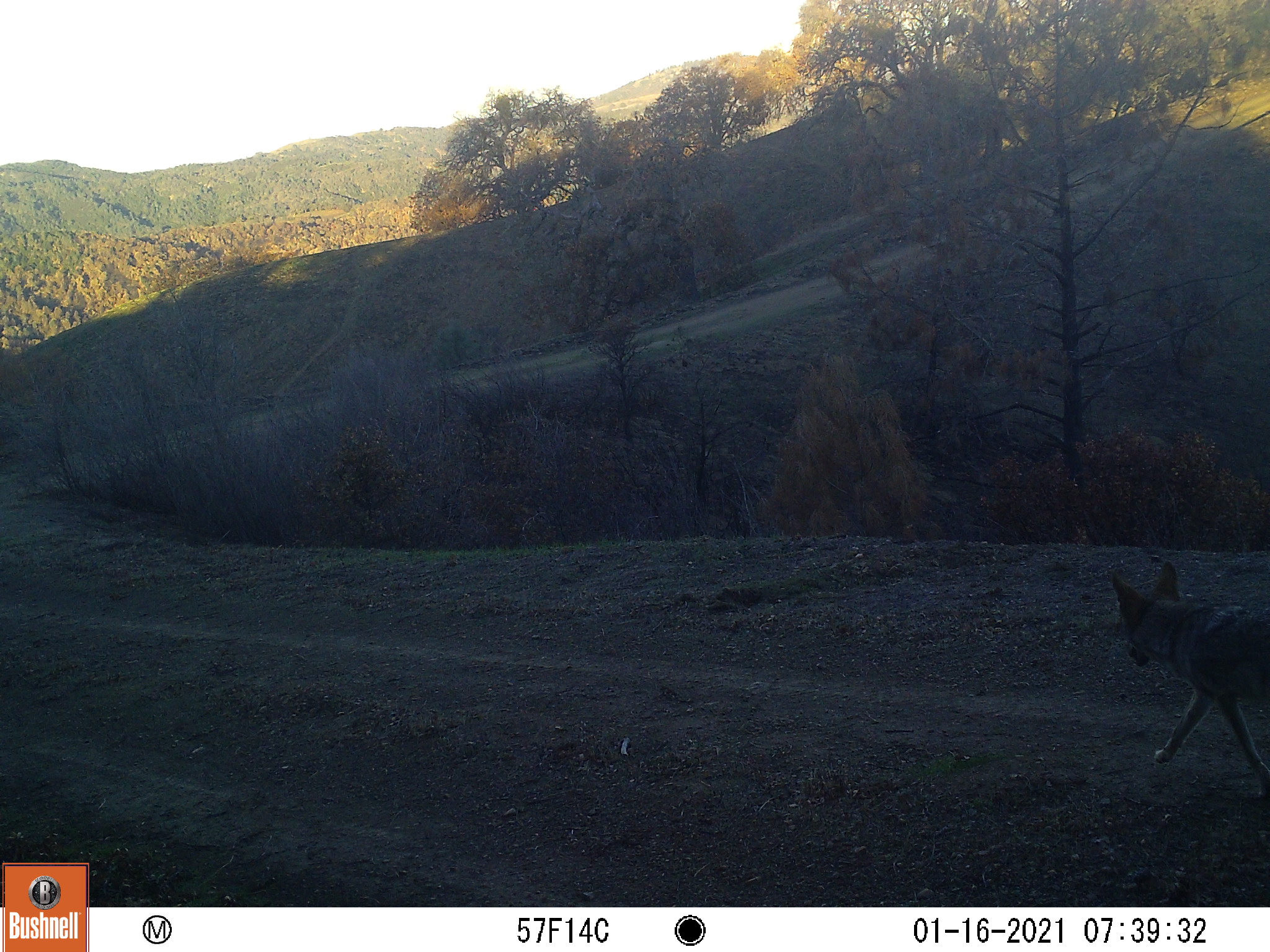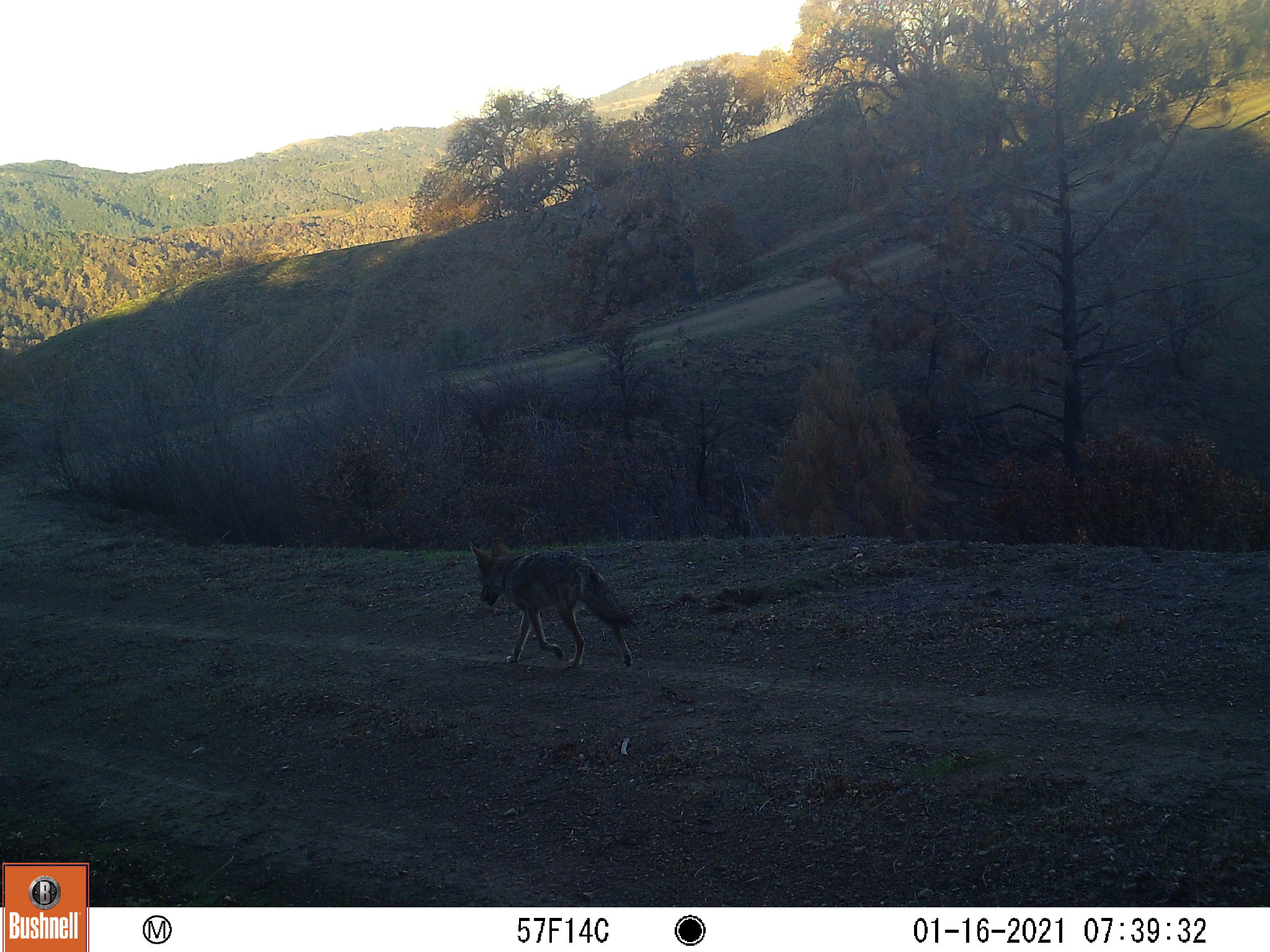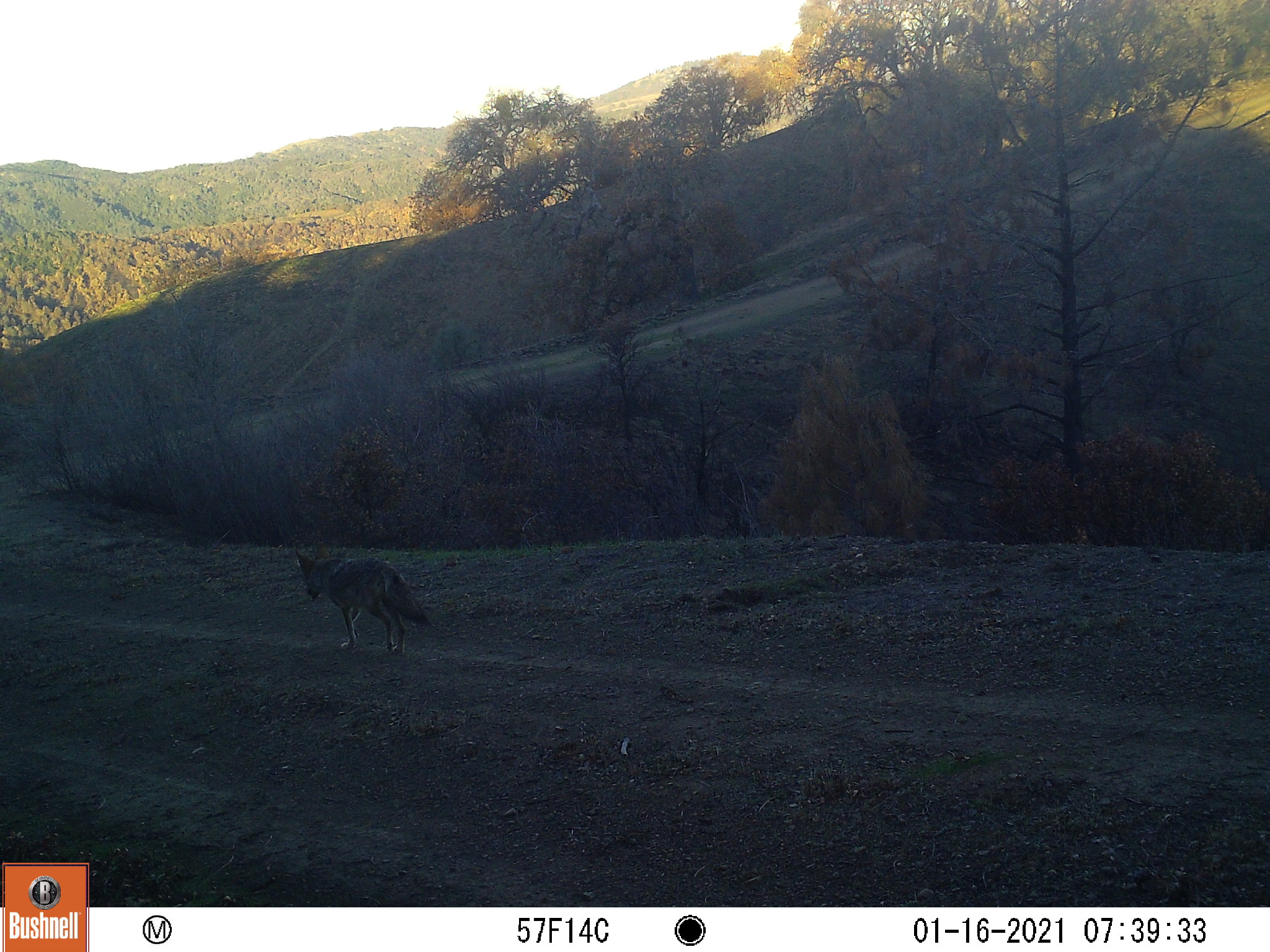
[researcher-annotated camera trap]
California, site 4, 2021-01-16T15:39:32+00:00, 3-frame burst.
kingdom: Animalia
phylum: Chordata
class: Mammalia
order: Carnivora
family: Canidae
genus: Canis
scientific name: Canis latrans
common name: coyote